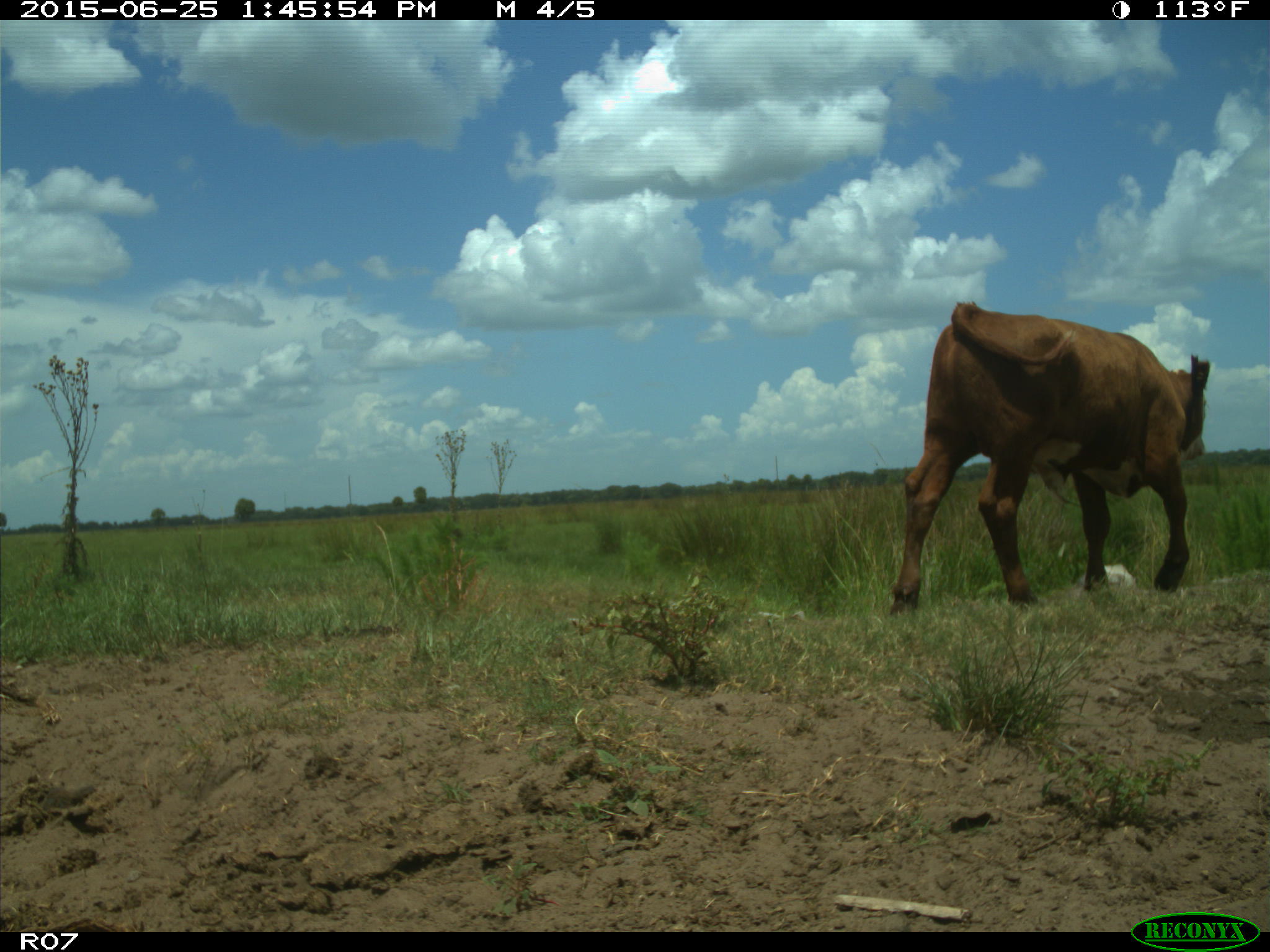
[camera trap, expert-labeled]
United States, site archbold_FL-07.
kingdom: Animalia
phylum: Chordata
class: Mammalia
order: Artiodactyla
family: Bovidae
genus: Bos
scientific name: Bos taurus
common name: domestic cow